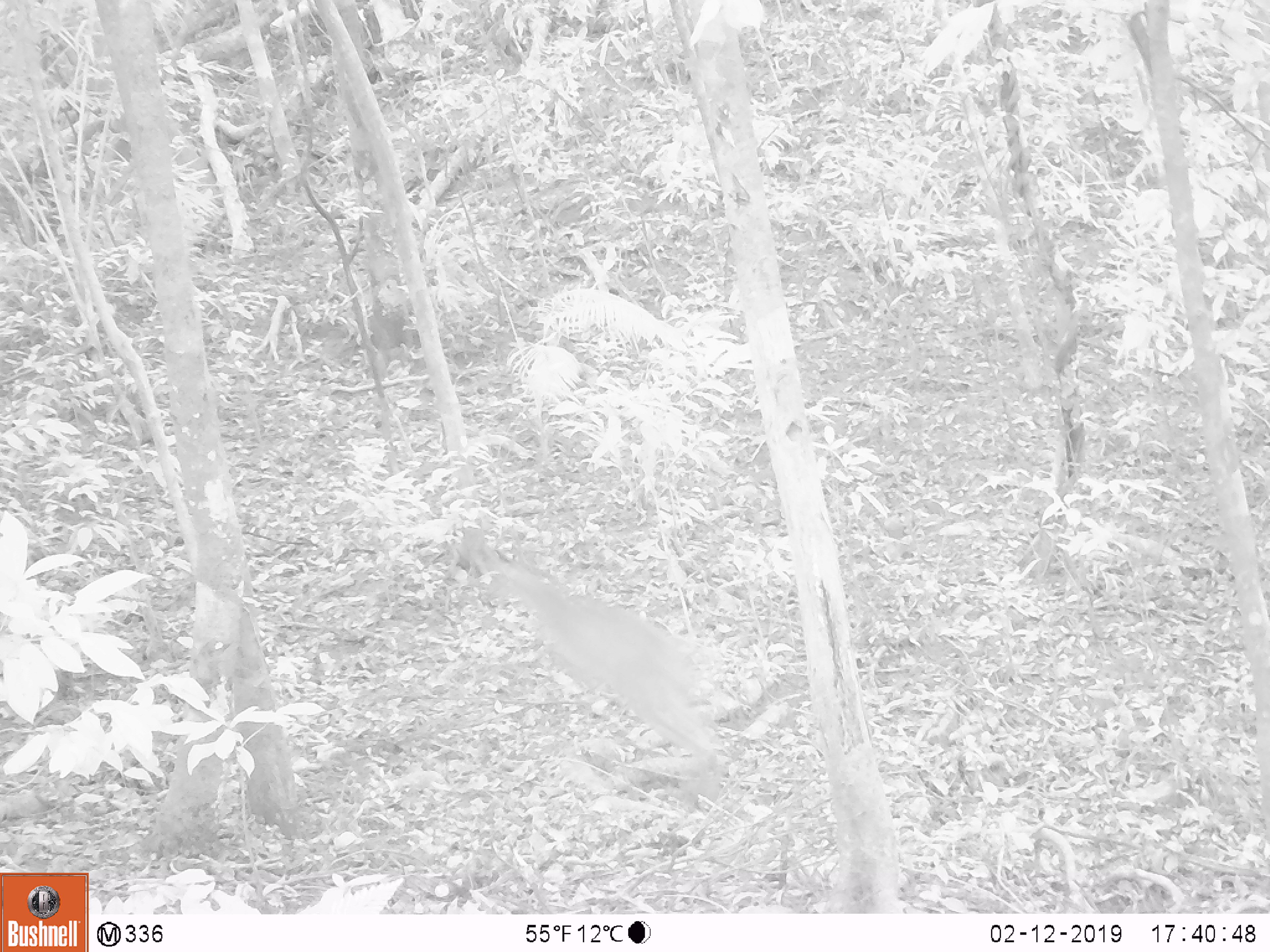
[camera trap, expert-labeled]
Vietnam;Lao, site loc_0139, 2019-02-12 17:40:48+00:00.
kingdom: Animalia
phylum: Chordata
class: Mammalia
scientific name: Laurasiatheria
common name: ungulate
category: unidentified ungulates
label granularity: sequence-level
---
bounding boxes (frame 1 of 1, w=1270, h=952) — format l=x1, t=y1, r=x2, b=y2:
unidentified ungulates: l=449, t=523, r=721, b=802